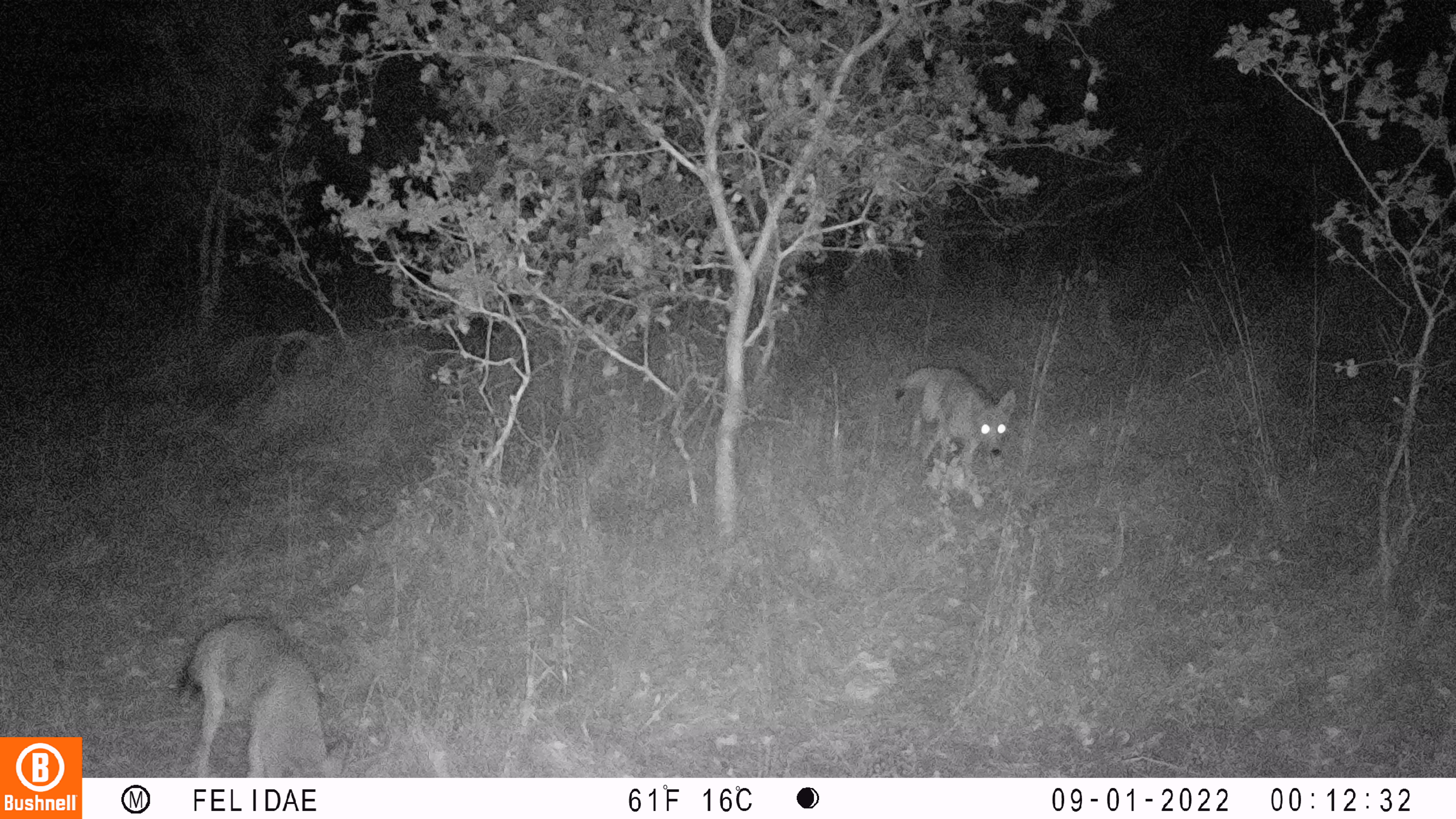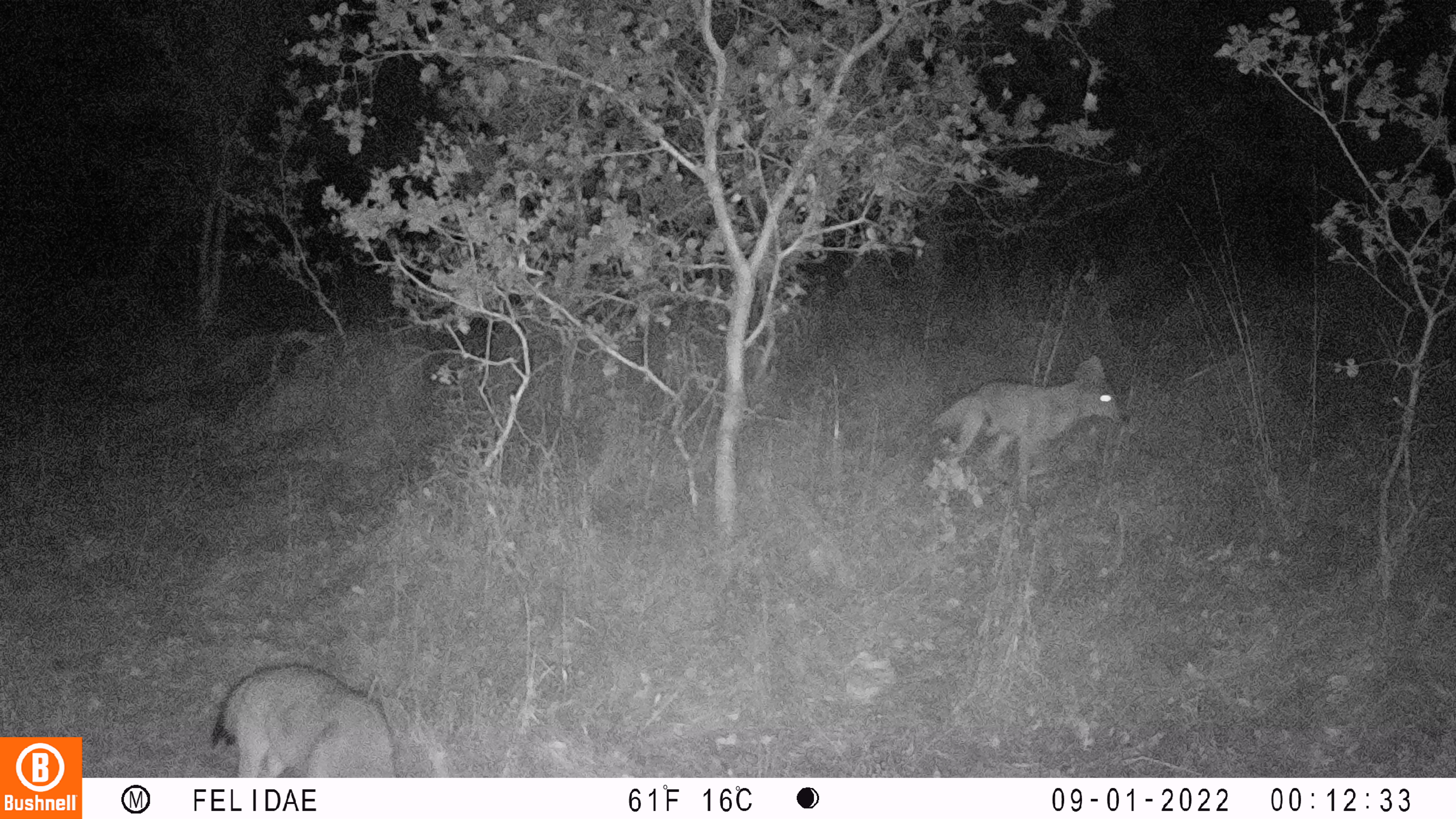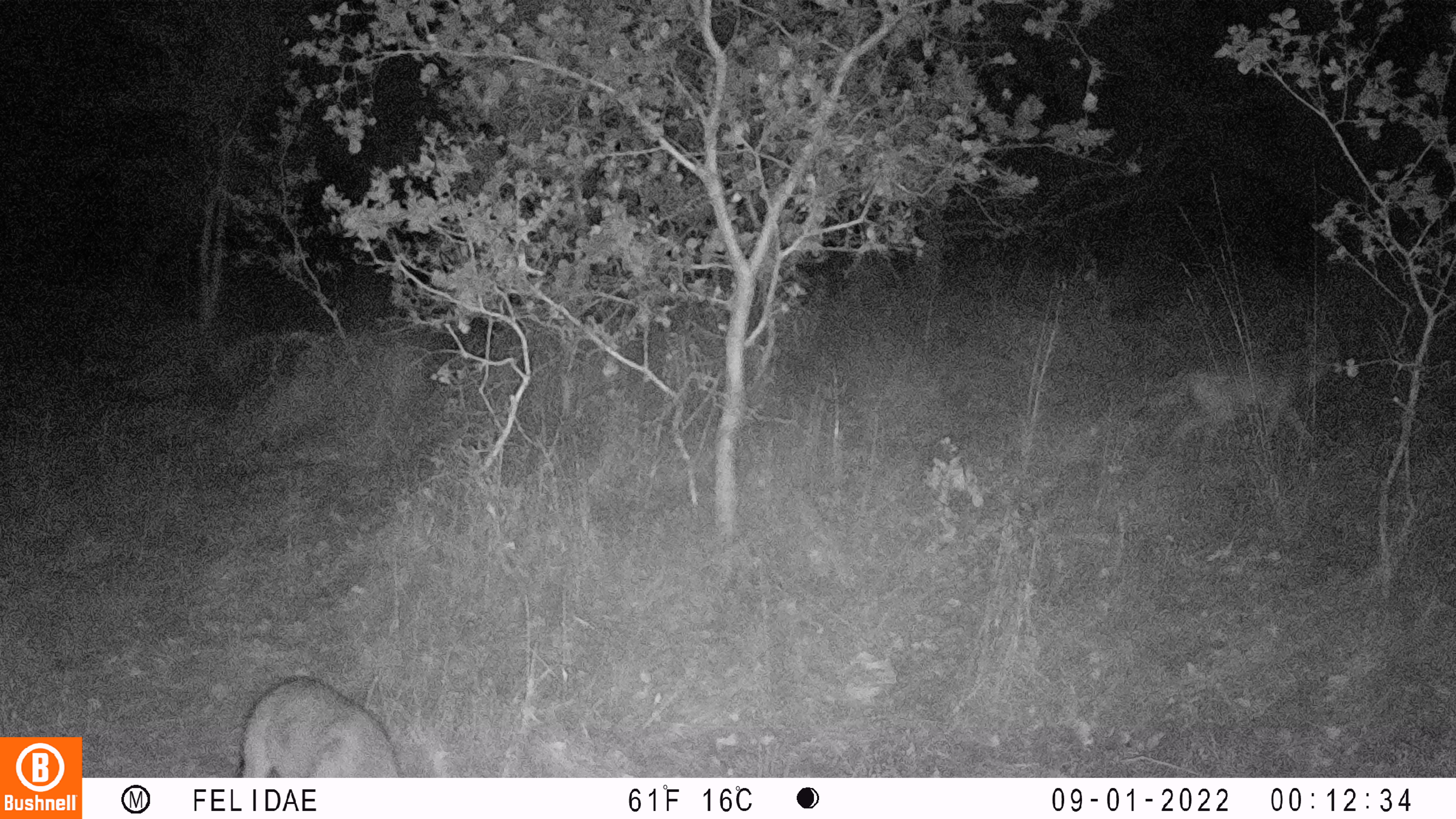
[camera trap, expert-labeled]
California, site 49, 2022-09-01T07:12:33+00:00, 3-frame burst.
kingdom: Animalia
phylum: Chordata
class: Mammalia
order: Carnivora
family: Canidae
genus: Canis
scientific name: Canis latrans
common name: coyote